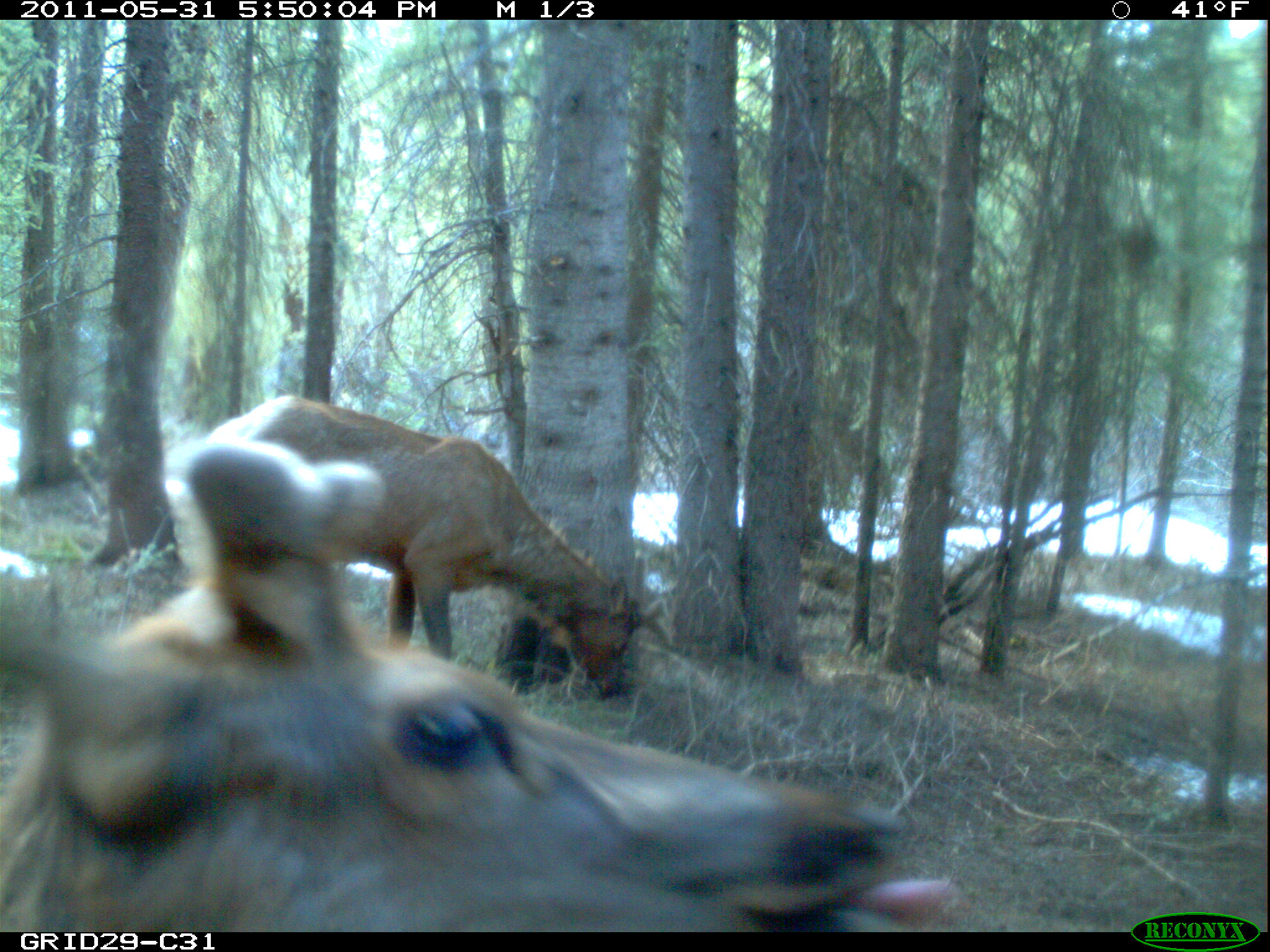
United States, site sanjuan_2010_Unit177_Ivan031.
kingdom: Animalia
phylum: Chordata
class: Mammalia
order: Artiodactyla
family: Cervidae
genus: Cervus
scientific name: Cervus elaphus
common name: red deer